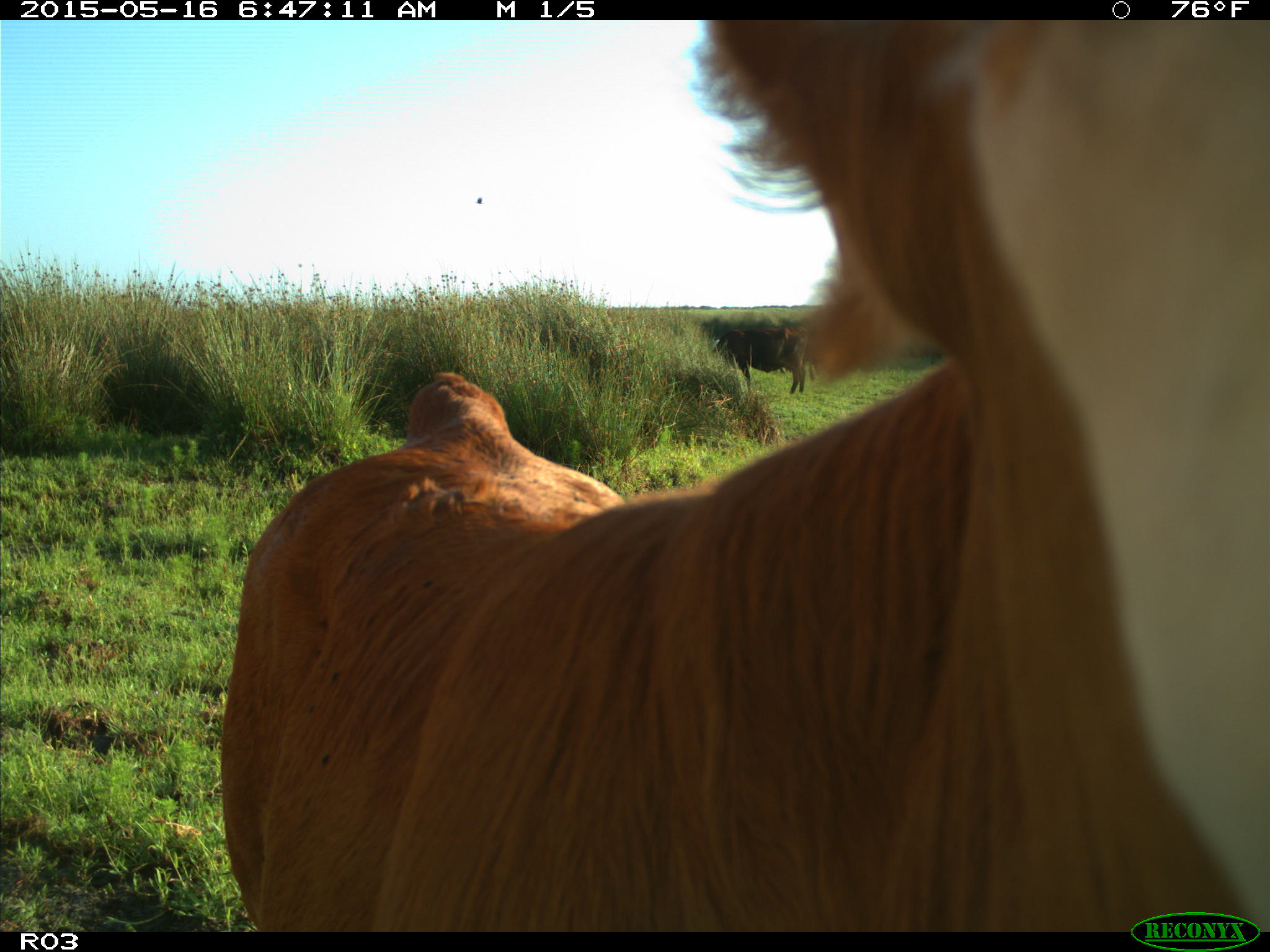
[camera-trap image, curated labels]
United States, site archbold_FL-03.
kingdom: Animalia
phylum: Chordata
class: Mammalia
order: Artiodactyla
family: Bovidae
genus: Bos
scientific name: Bos taurus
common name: domestic cow